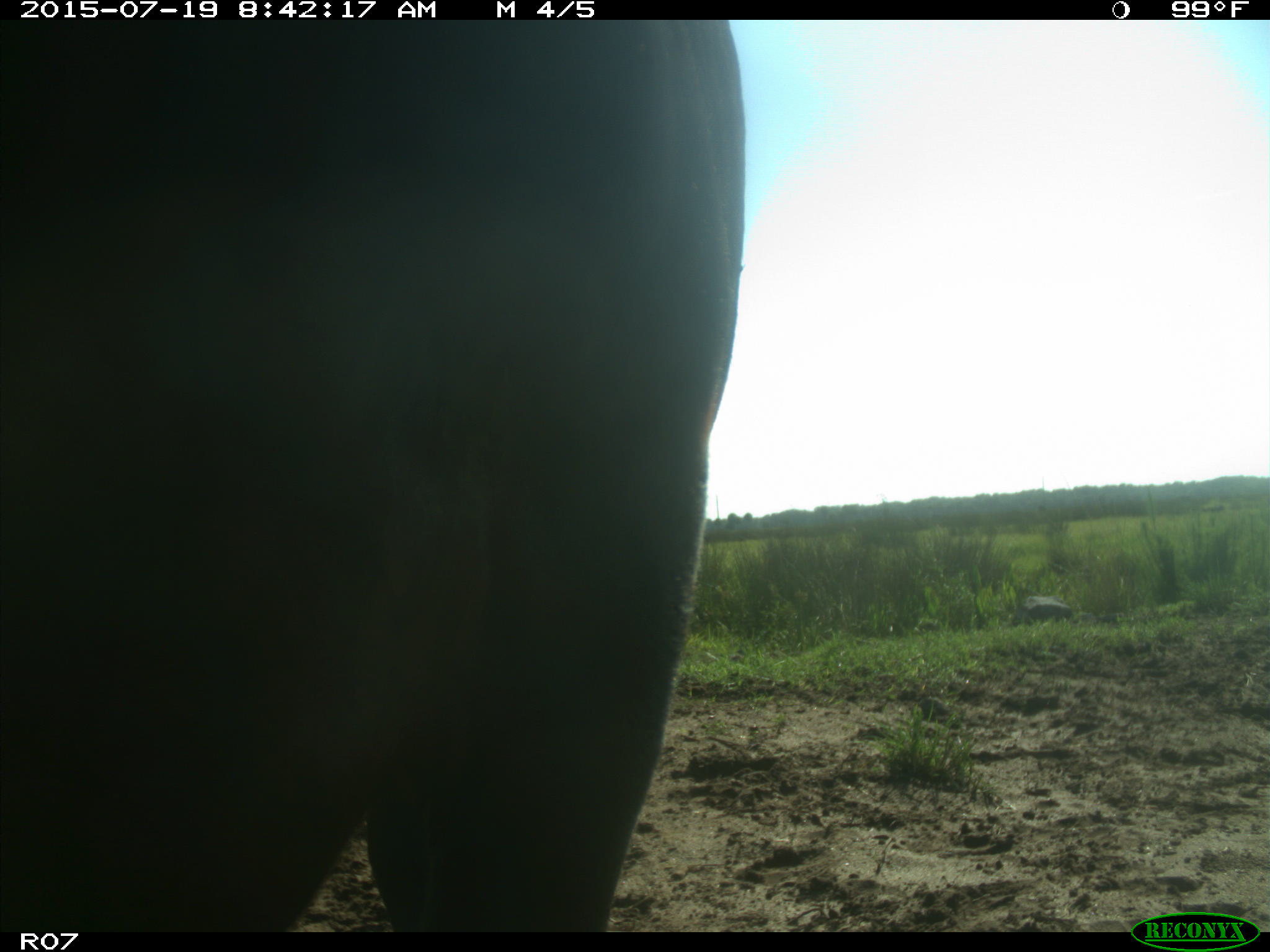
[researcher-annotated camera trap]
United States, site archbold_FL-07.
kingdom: Animalia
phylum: Chordata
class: Mammalia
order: Artiodactyla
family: Bovidae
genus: Bos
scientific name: Bos taurus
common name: domestic cow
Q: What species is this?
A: Bos taurus (domestic cow).